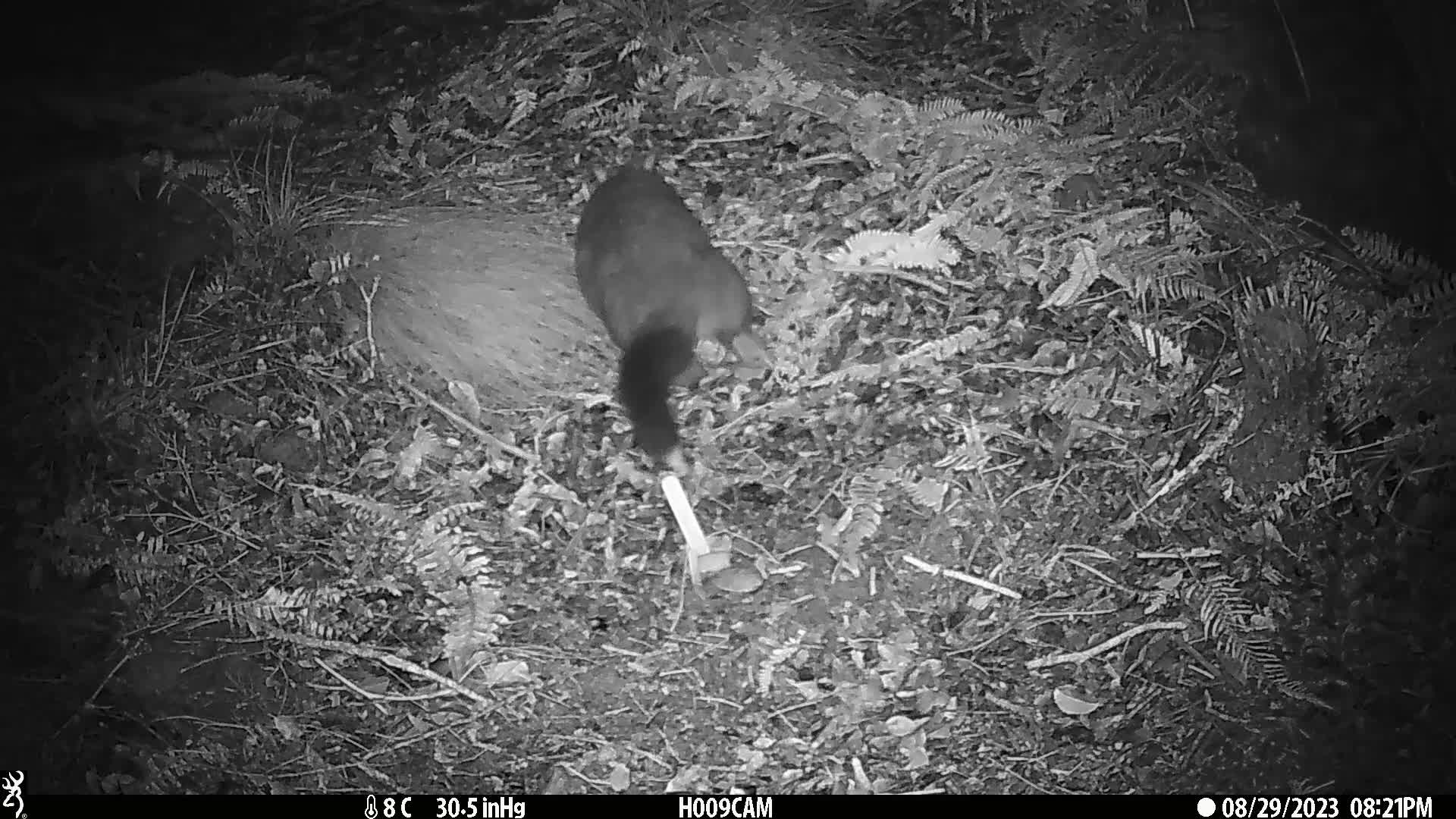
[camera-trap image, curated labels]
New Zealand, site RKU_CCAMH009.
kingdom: Animalia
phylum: Chordata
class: Mammalia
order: Diprotodontia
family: Phalangeridae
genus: Trichosurus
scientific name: Trichosurus vulpecula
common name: common brushtail possum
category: possum